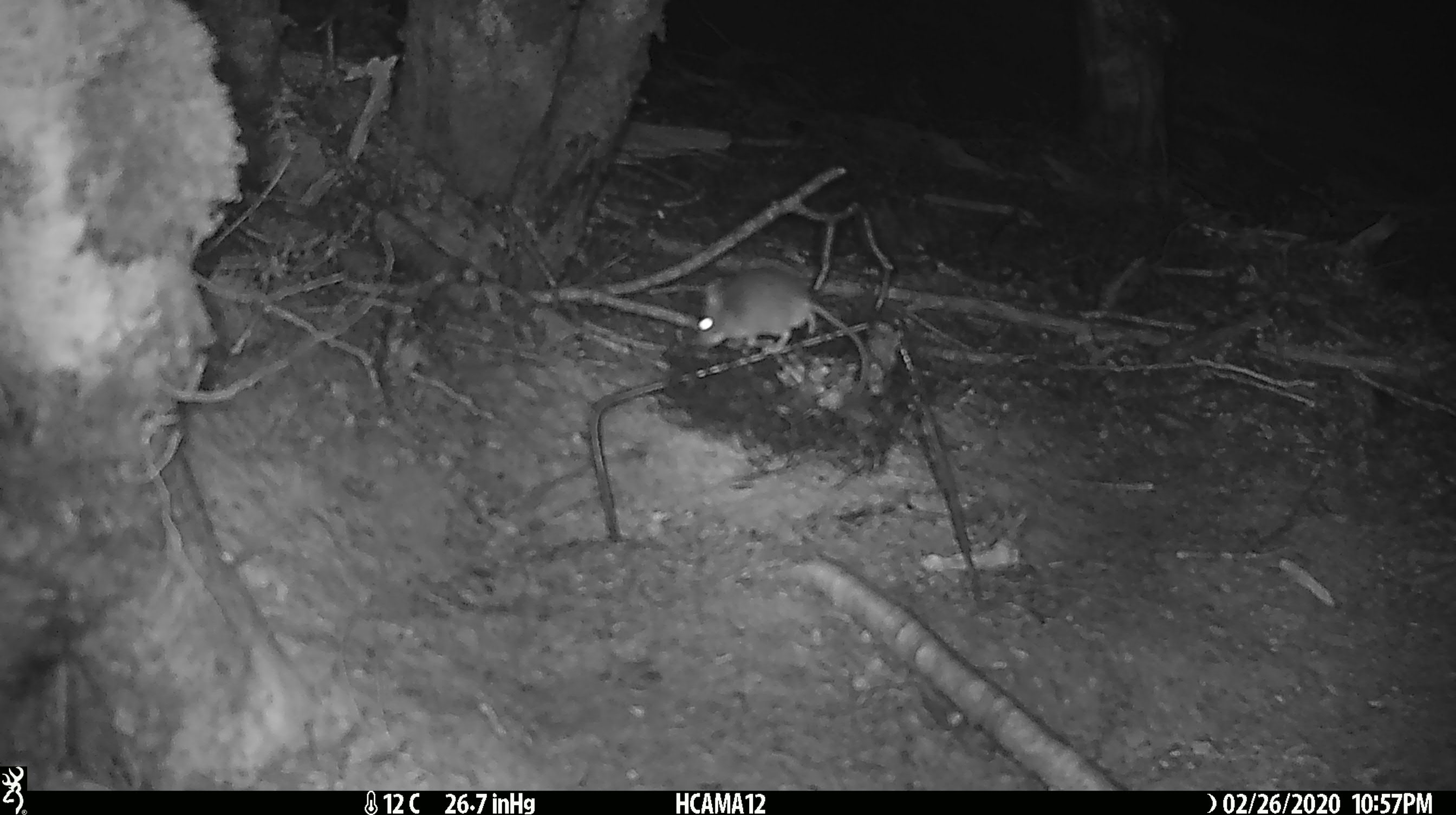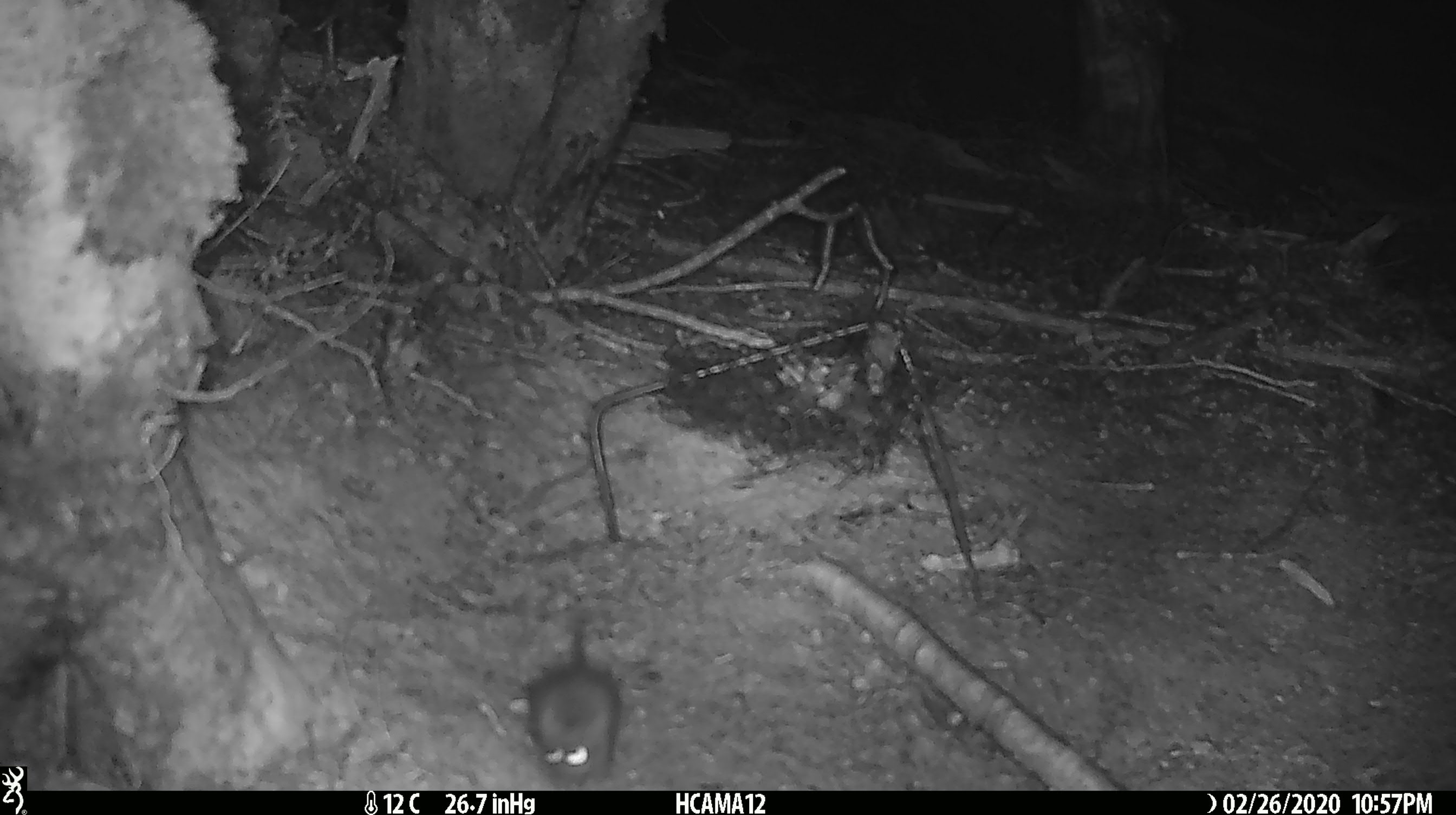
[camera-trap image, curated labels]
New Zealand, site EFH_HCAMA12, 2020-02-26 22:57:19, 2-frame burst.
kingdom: Animalia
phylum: Chordata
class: Mammalia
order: Rodentia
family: Muridae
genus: Mus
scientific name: Mus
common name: mouse